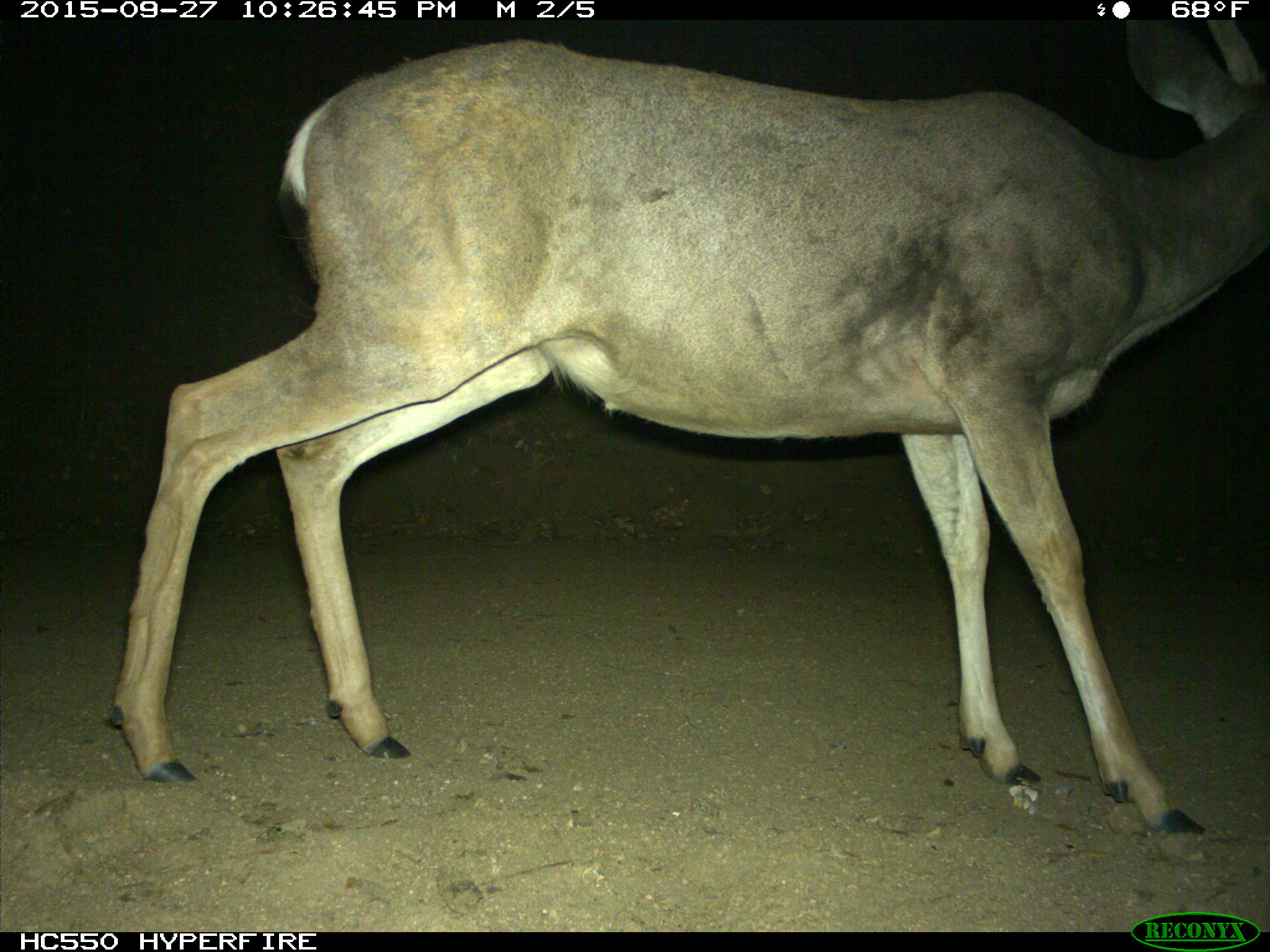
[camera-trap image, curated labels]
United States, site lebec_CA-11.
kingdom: Animalia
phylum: Chordata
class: Mammalia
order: Artiodactyla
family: Cervidae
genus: Odocoileus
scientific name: Odocoileus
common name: deer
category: unidentified deer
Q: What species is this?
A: Unidentified deer (deer) (Odocoileus).